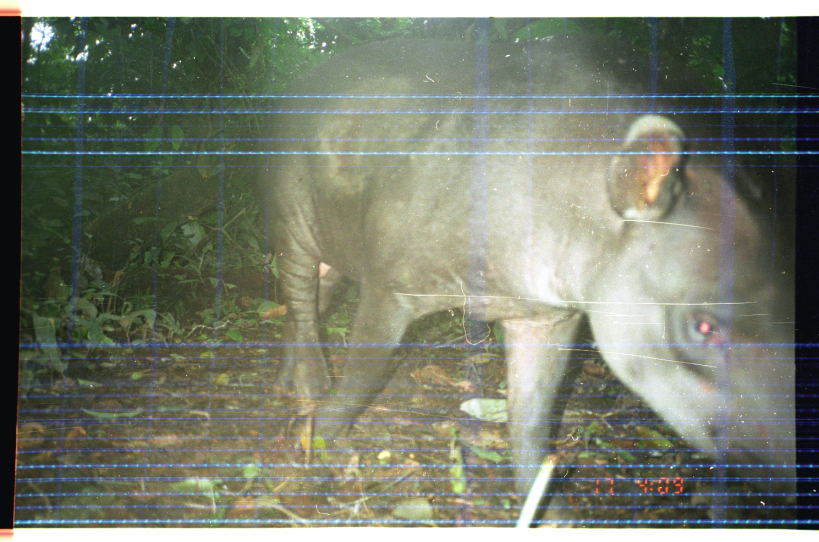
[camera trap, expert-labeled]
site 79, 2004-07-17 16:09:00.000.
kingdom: Animalia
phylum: Chordata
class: Mammalia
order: Perissodactyla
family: Tapiridae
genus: Tapirus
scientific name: Tapirus terrestris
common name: south american tapir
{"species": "Tapirus terrestris (south american tapir)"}